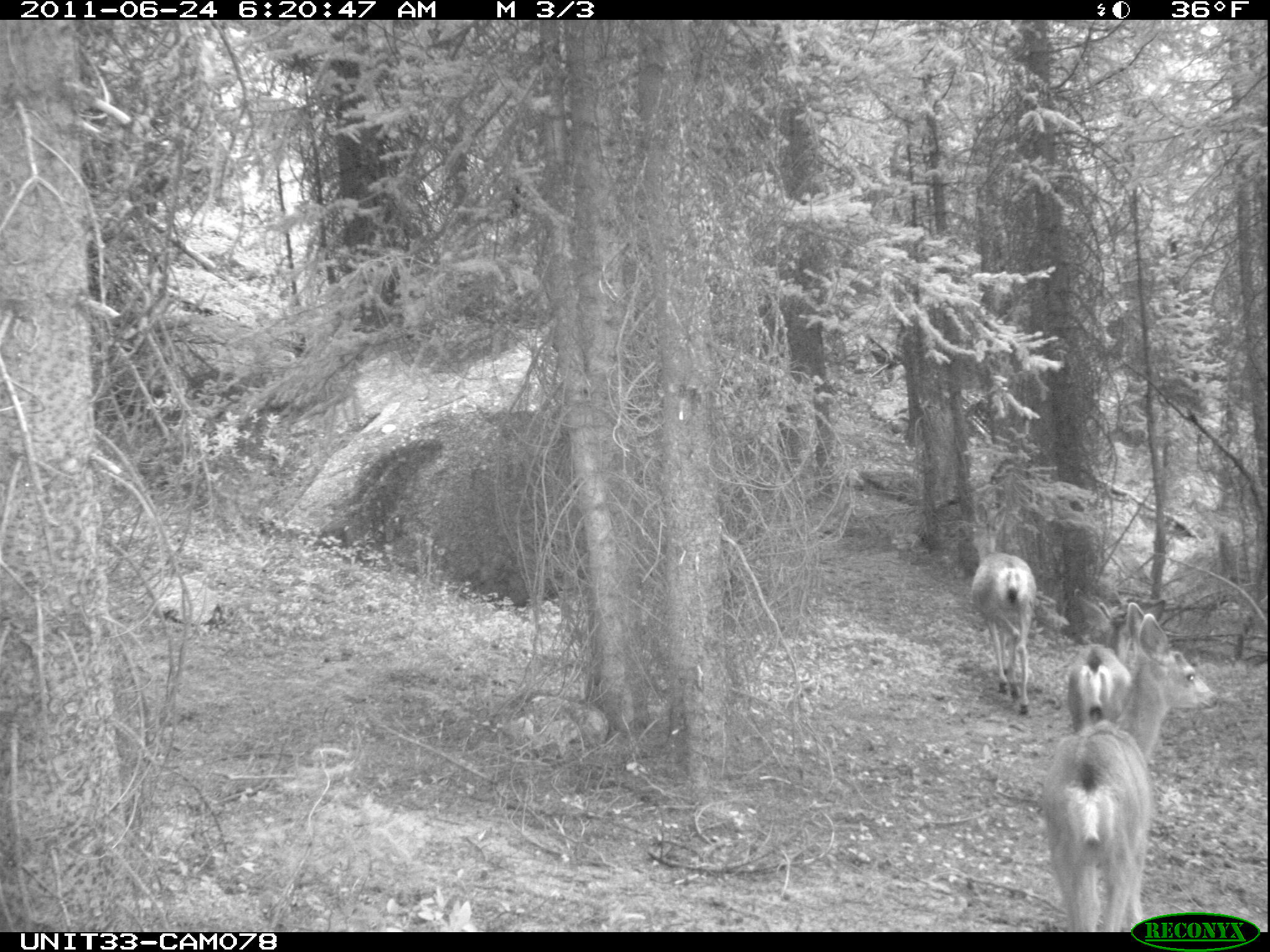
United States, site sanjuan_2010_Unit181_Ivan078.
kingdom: Animalia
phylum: Chordata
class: Mammalia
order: Artiodactyla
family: Cervidae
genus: Odocoileus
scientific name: Odocoileus hemionus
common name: mule deer